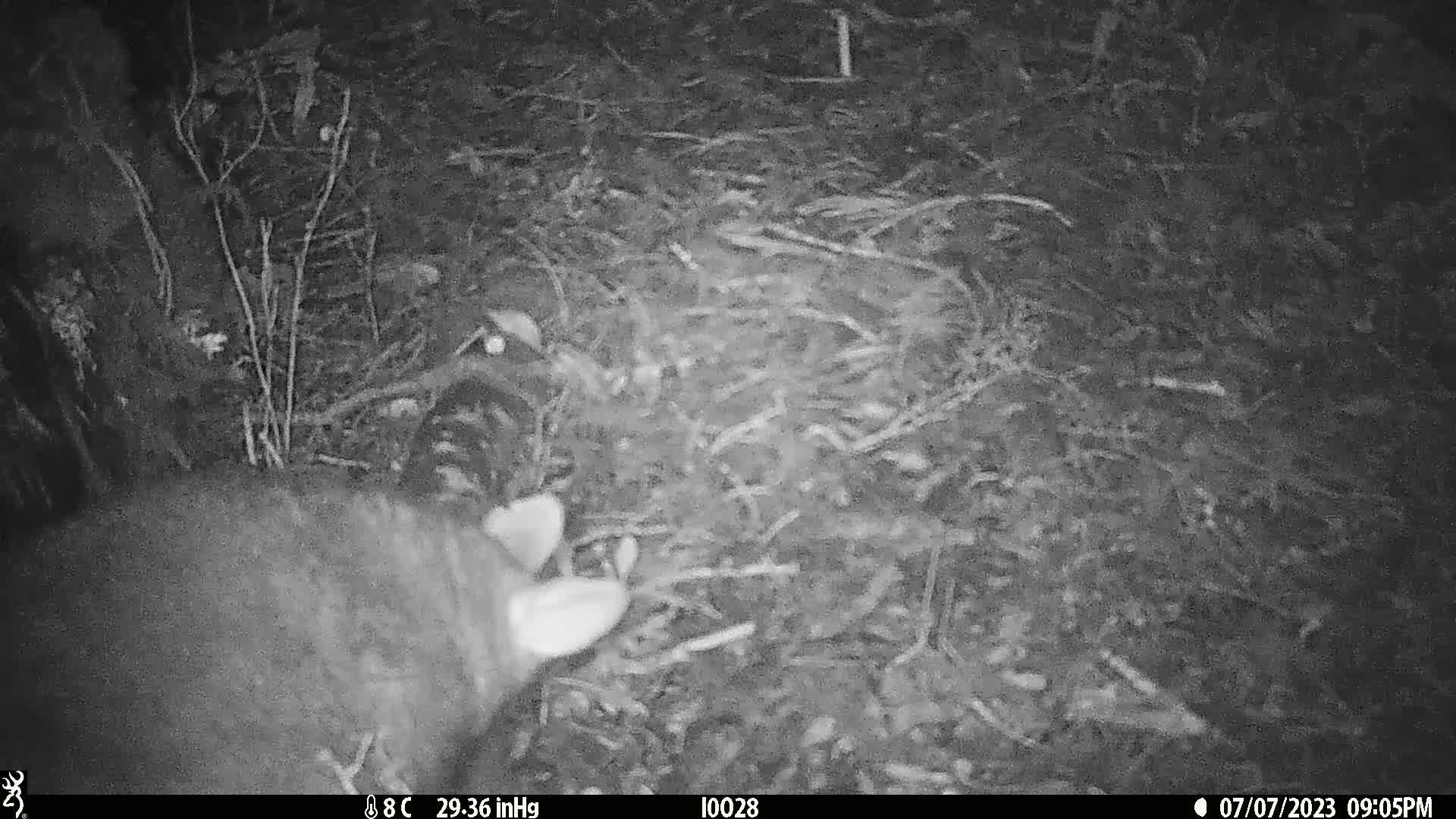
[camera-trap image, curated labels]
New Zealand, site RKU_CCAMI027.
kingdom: Animalia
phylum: Chordata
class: Mammalia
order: Diprotodontia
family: Phalangeridae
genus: Trichosurus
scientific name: Trichosurus vulpecula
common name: common brushtail possum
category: possum